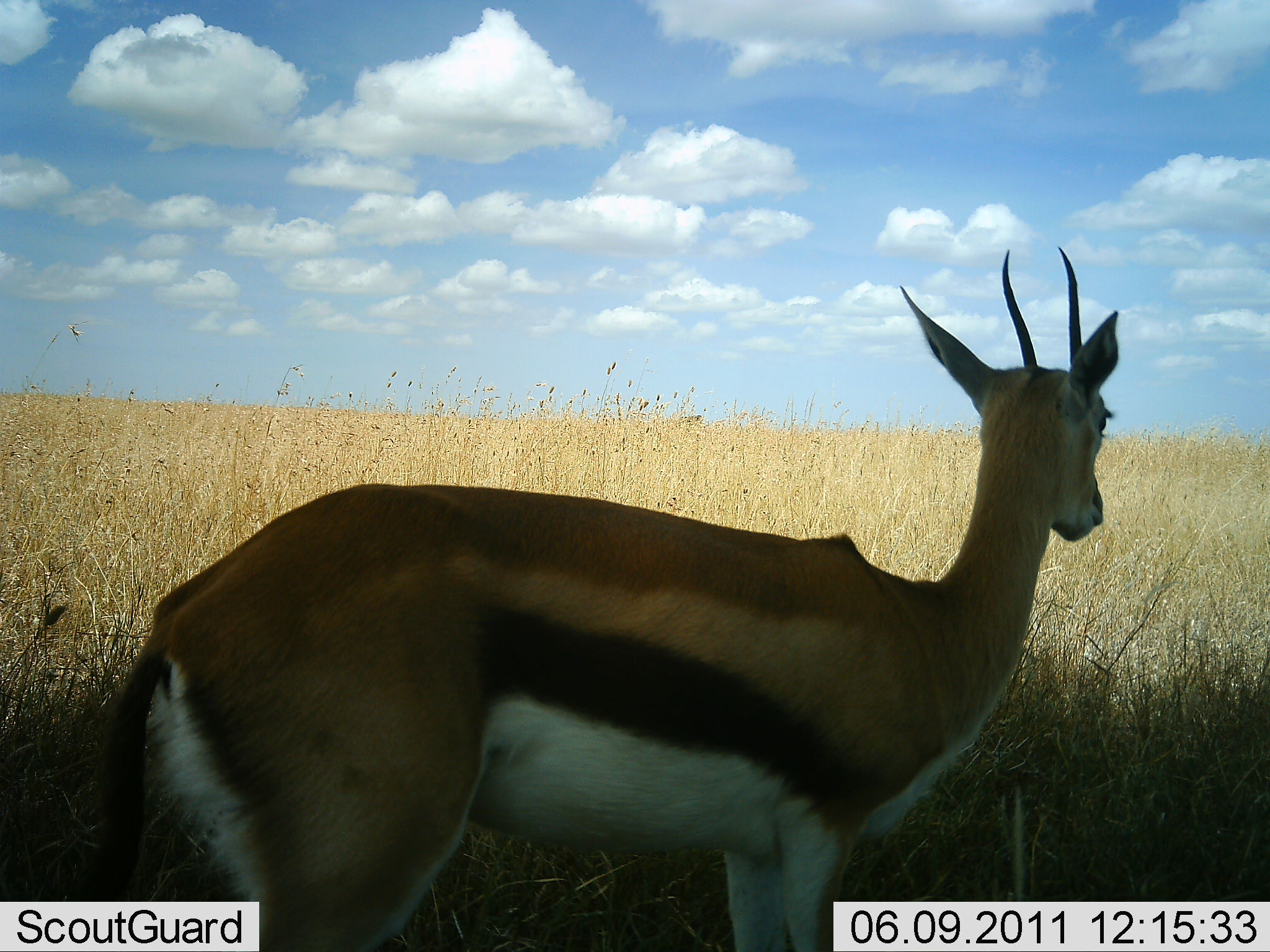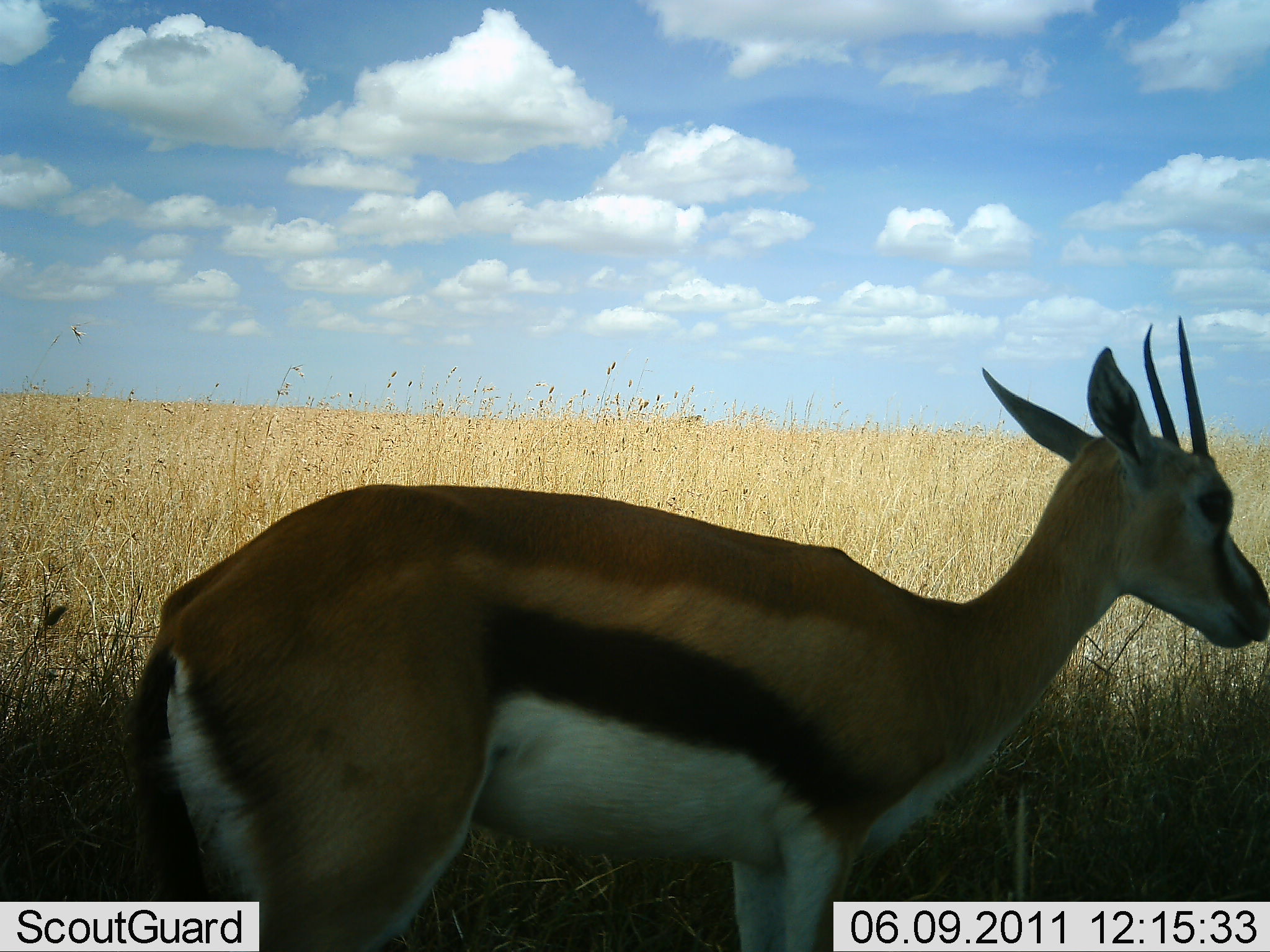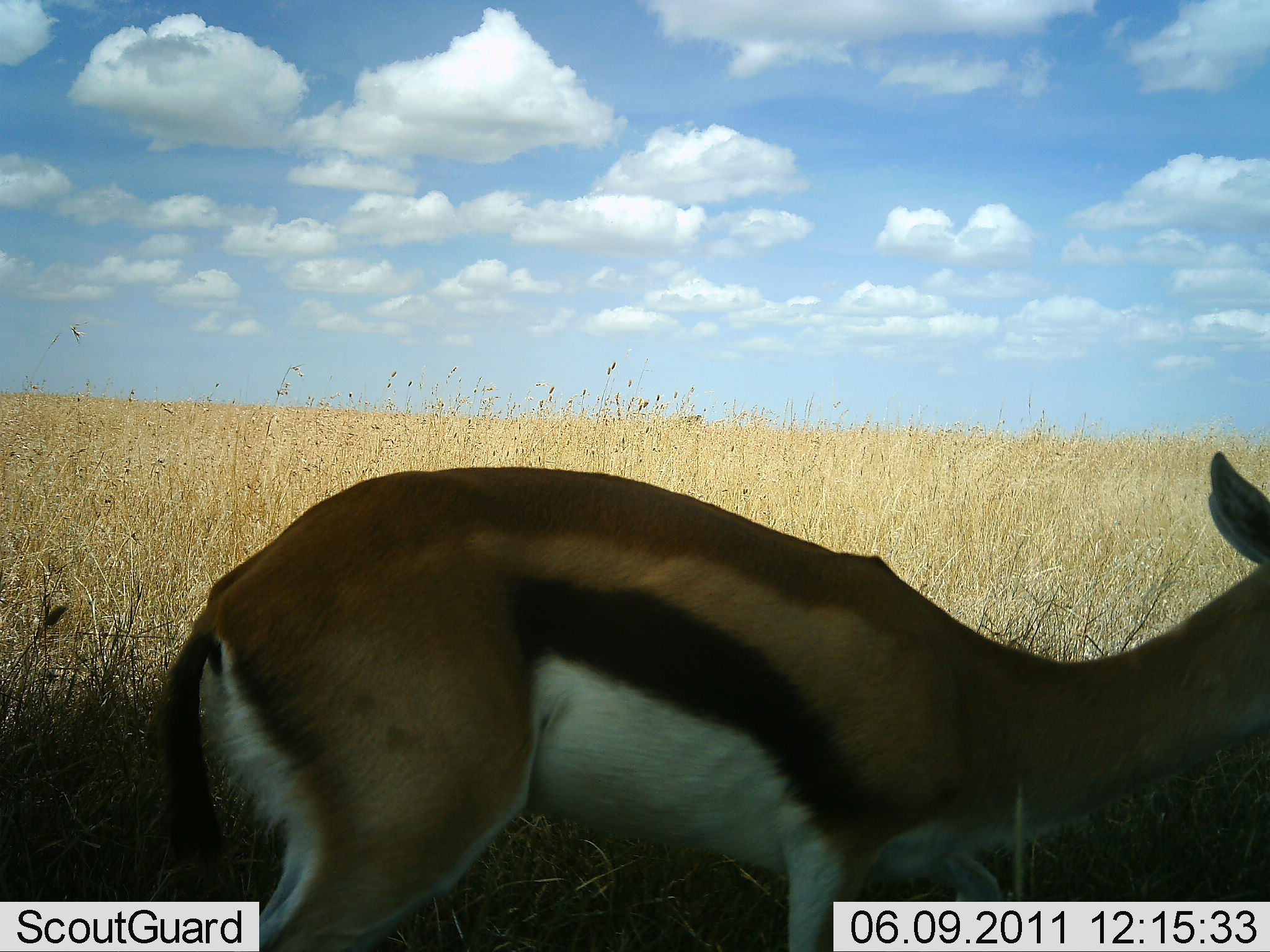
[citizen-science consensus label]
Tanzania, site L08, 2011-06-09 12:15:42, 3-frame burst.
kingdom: Animalia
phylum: Chordata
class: Mammalia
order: Artiodactyla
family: Bovidae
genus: Eudorcas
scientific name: Eudorcas thomsonii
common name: thomson's gazelle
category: gazellethomsons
Gazellethomsons (thomson's gazelle) (Eudorcas thomsonii), count 1. Behavior (volunteer vote fractions): standing 70%, resting 0%, moving 30%, interacting 0%. Young present (vote fraction): 0%. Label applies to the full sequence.